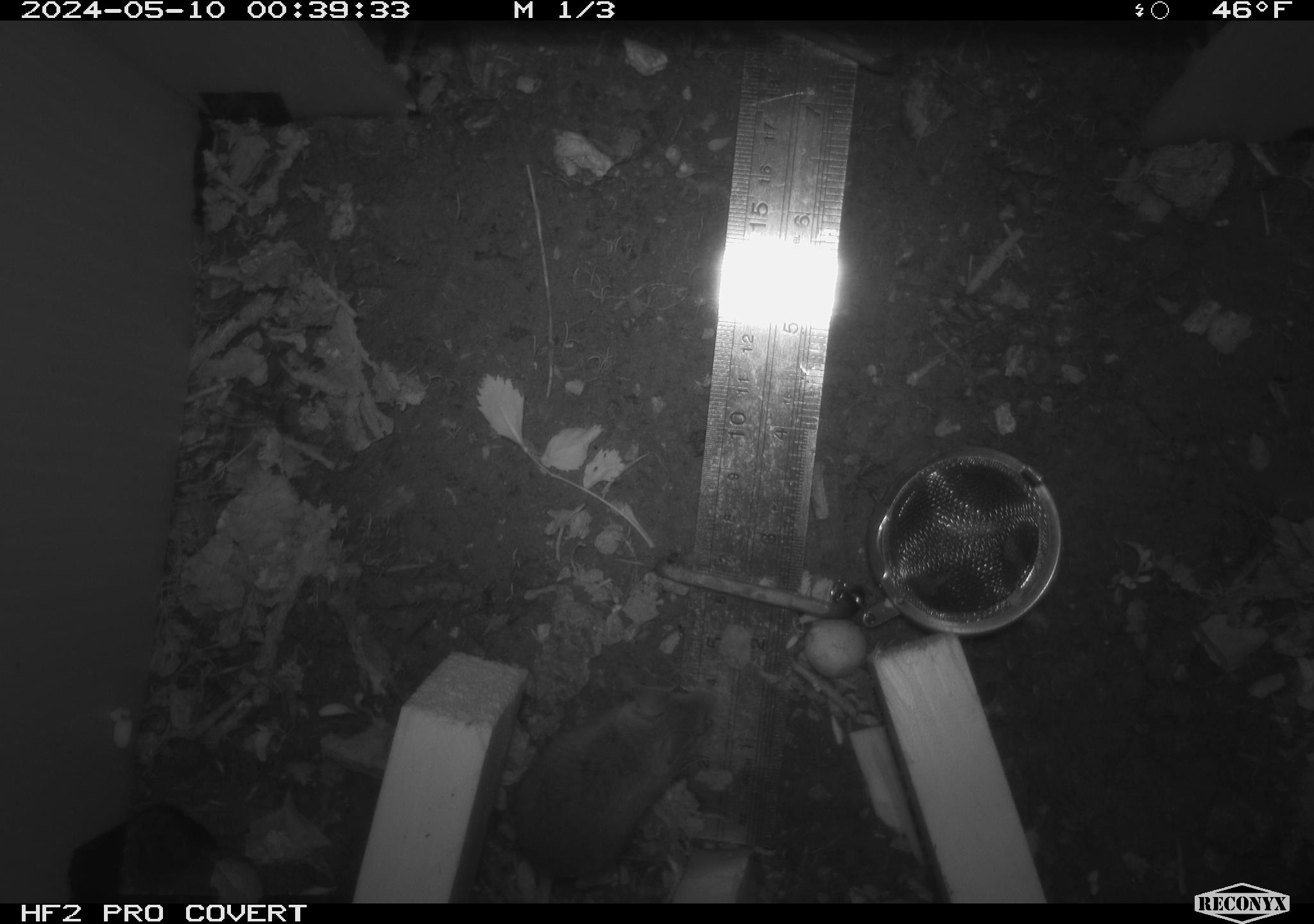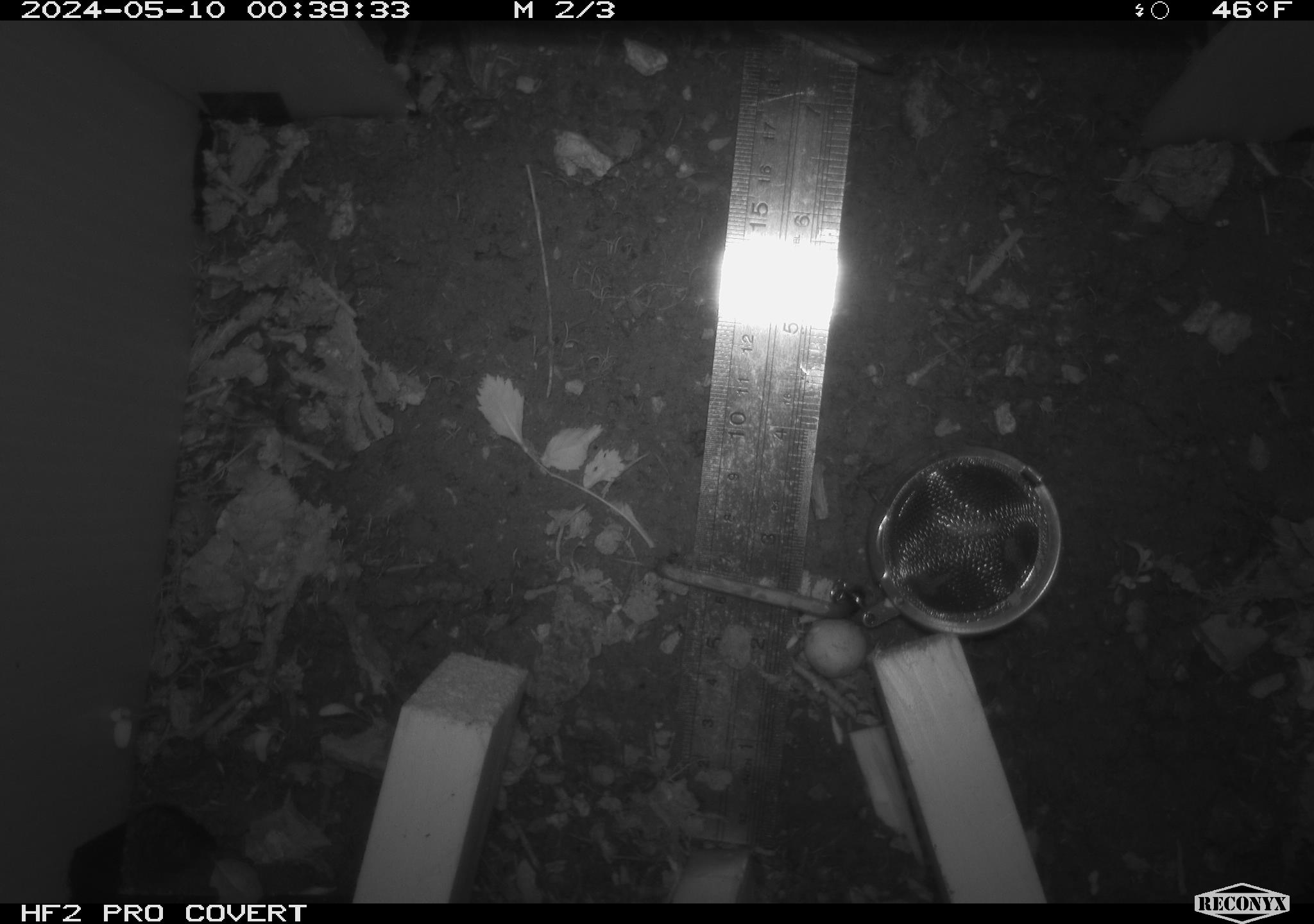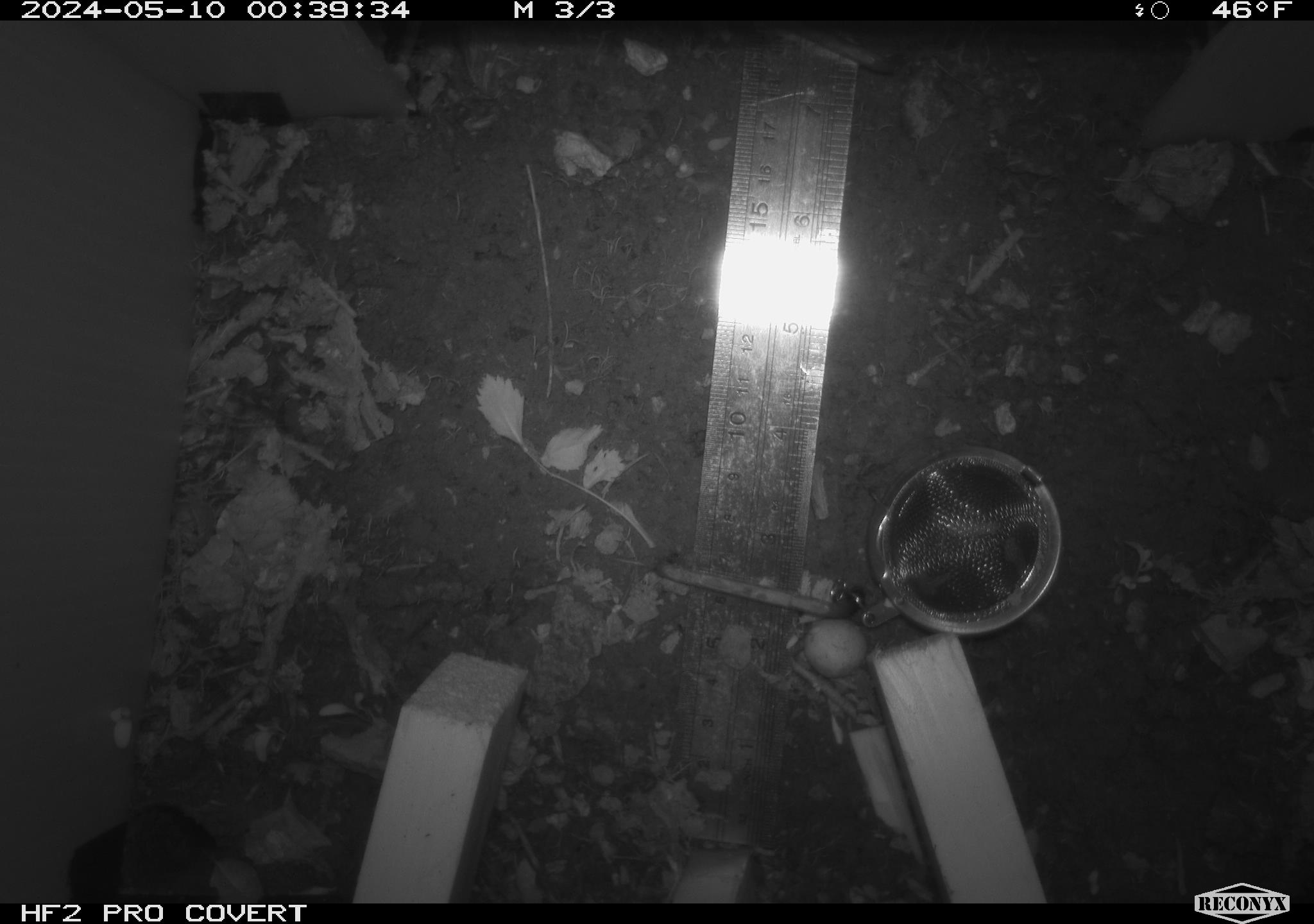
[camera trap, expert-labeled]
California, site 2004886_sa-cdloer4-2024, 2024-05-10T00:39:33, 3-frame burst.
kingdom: Animalia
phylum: Chordata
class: Mammalia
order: Rodentia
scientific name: Rodentia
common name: mouse species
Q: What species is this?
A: Mouse species (Rodentia).